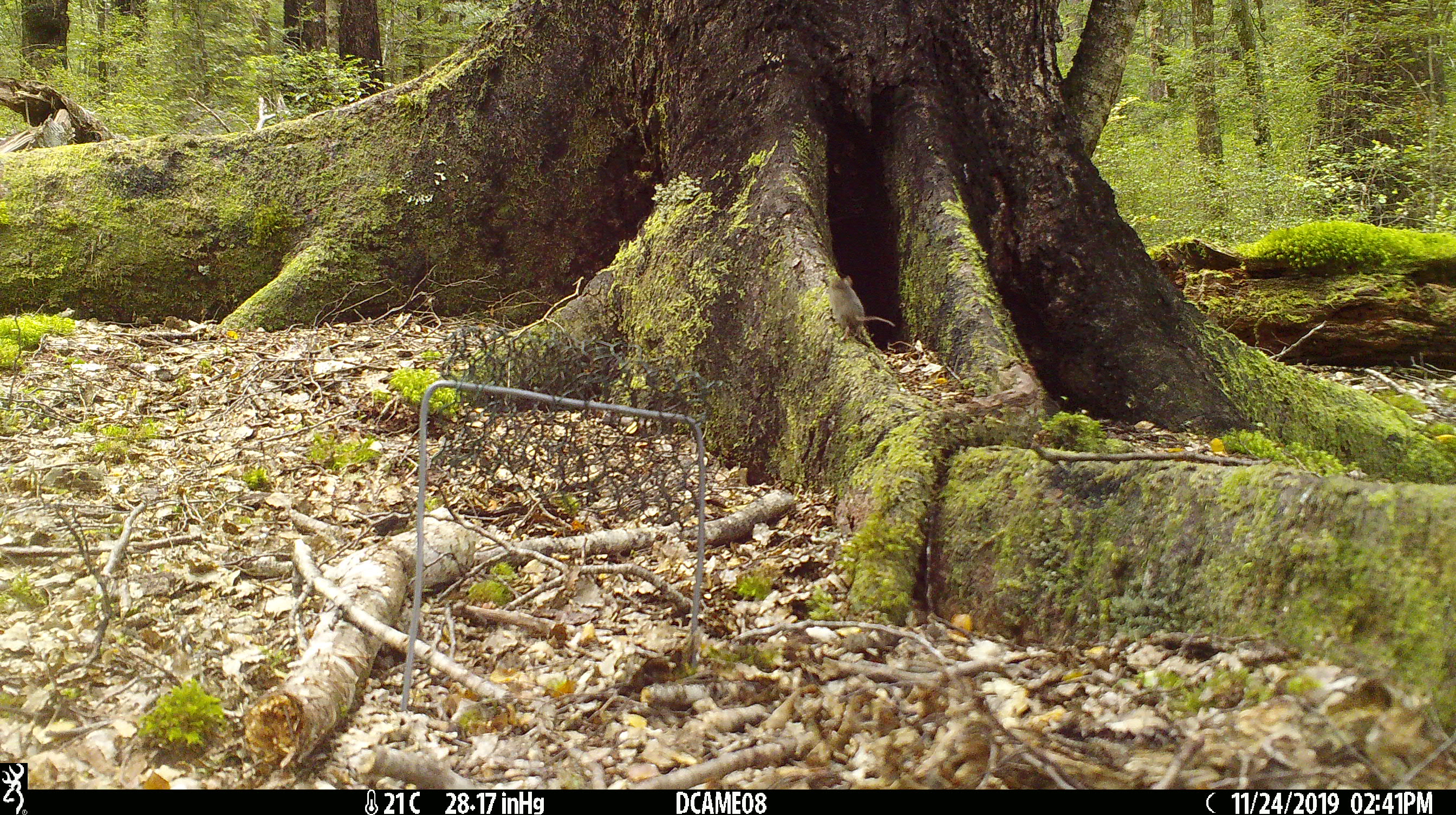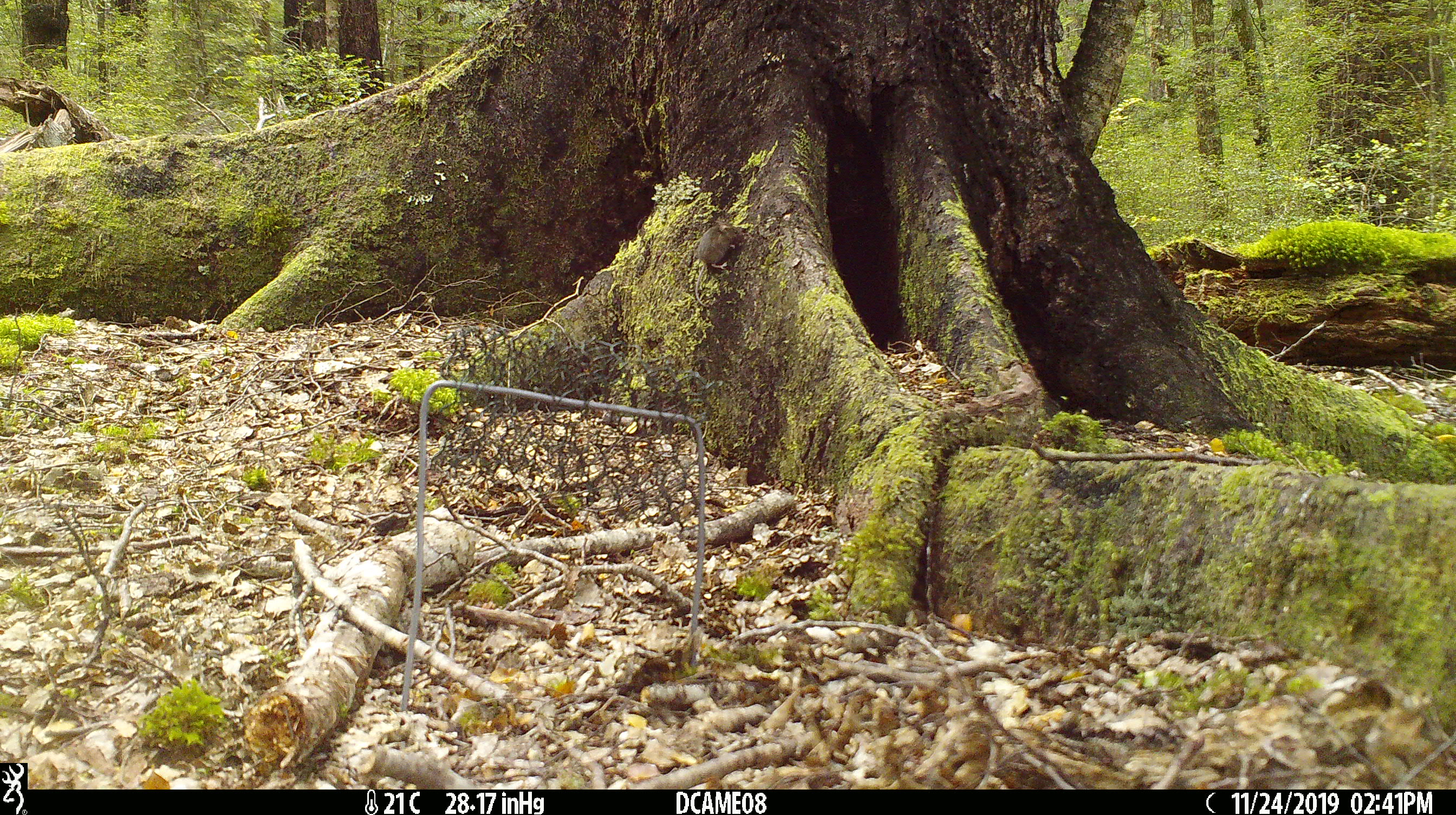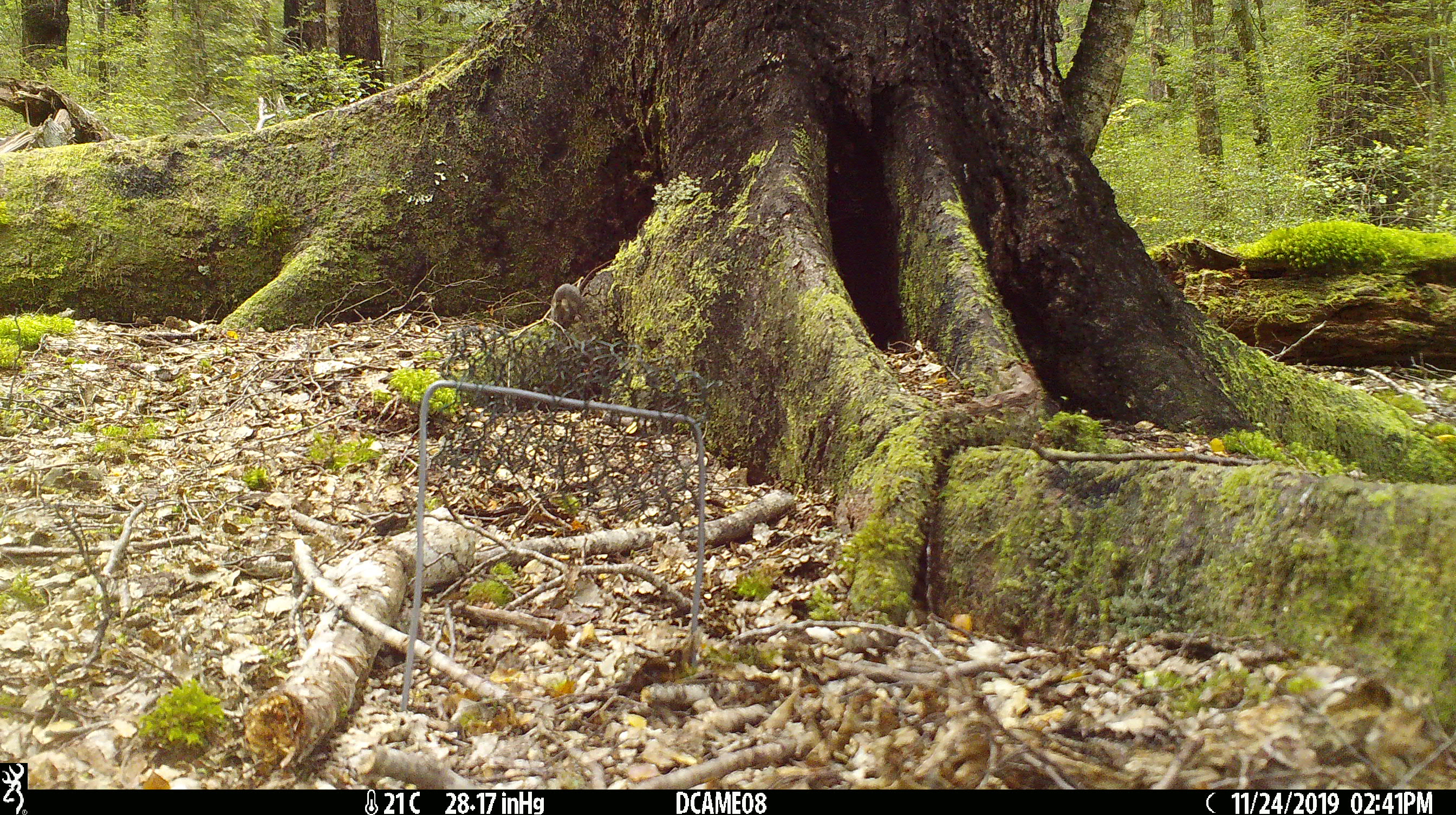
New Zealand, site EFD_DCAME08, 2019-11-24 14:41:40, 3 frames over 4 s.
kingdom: Animalia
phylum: Chordata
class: Mammalia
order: Rodentia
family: Muridae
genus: Mus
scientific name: Mus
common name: mouse